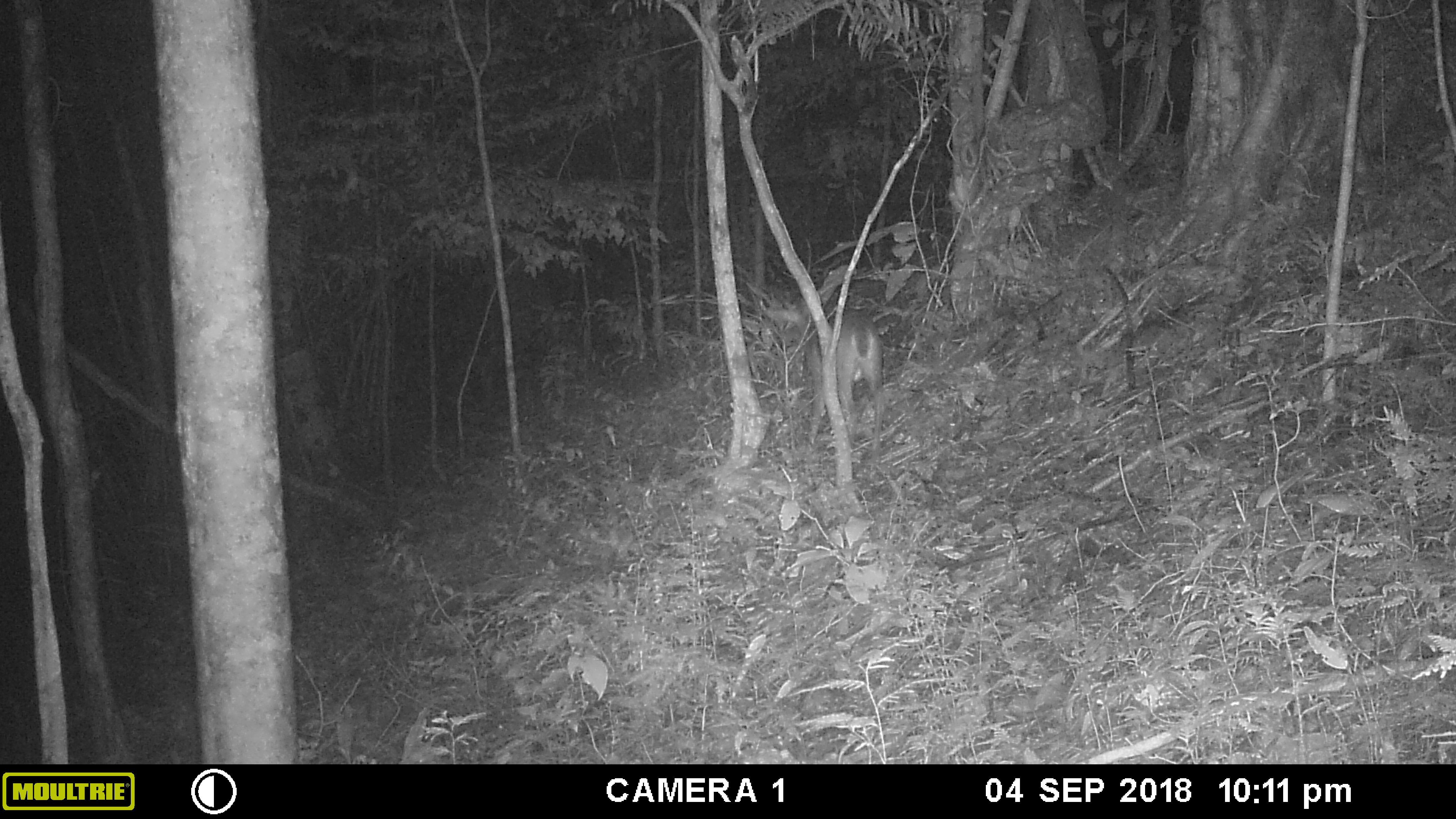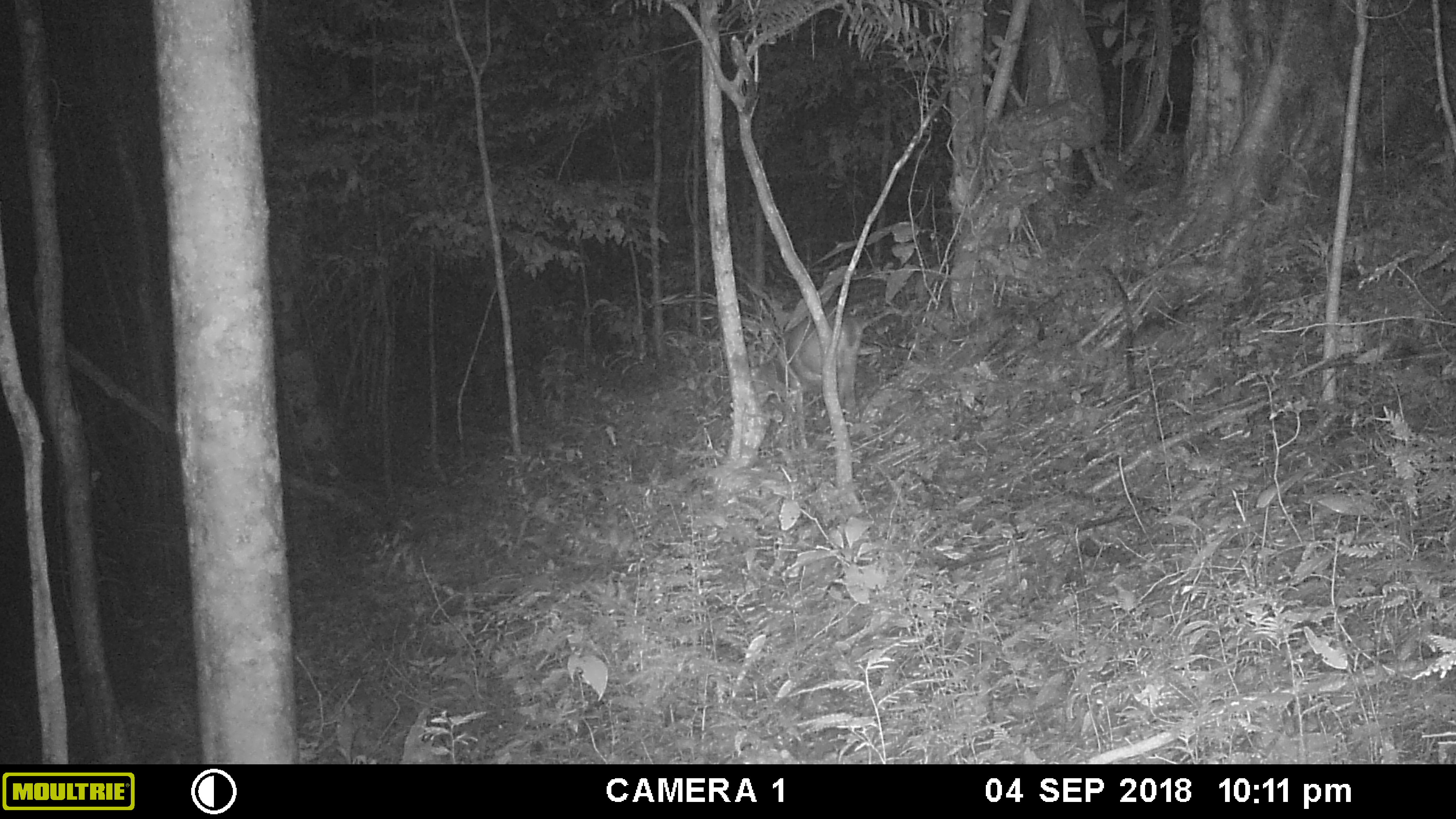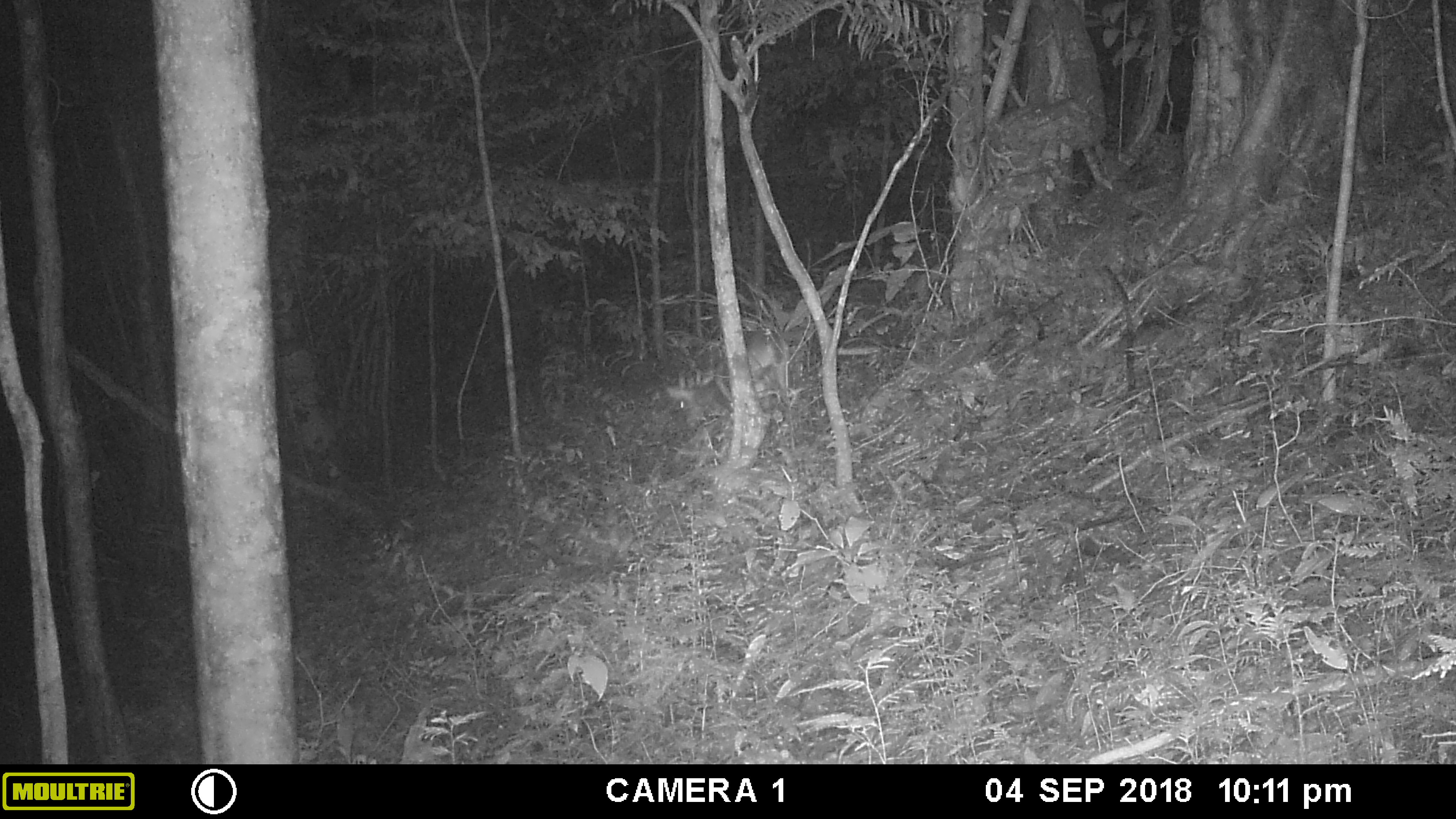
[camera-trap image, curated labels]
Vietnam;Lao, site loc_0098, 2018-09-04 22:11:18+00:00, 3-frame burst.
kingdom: Animalia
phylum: Chordata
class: Mammalia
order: Artiodactyla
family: Cervidae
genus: Muntiacus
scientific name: Muntiacus vuquangensis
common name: large-antlered muntjac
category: large antlered muntjac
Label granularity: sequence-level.